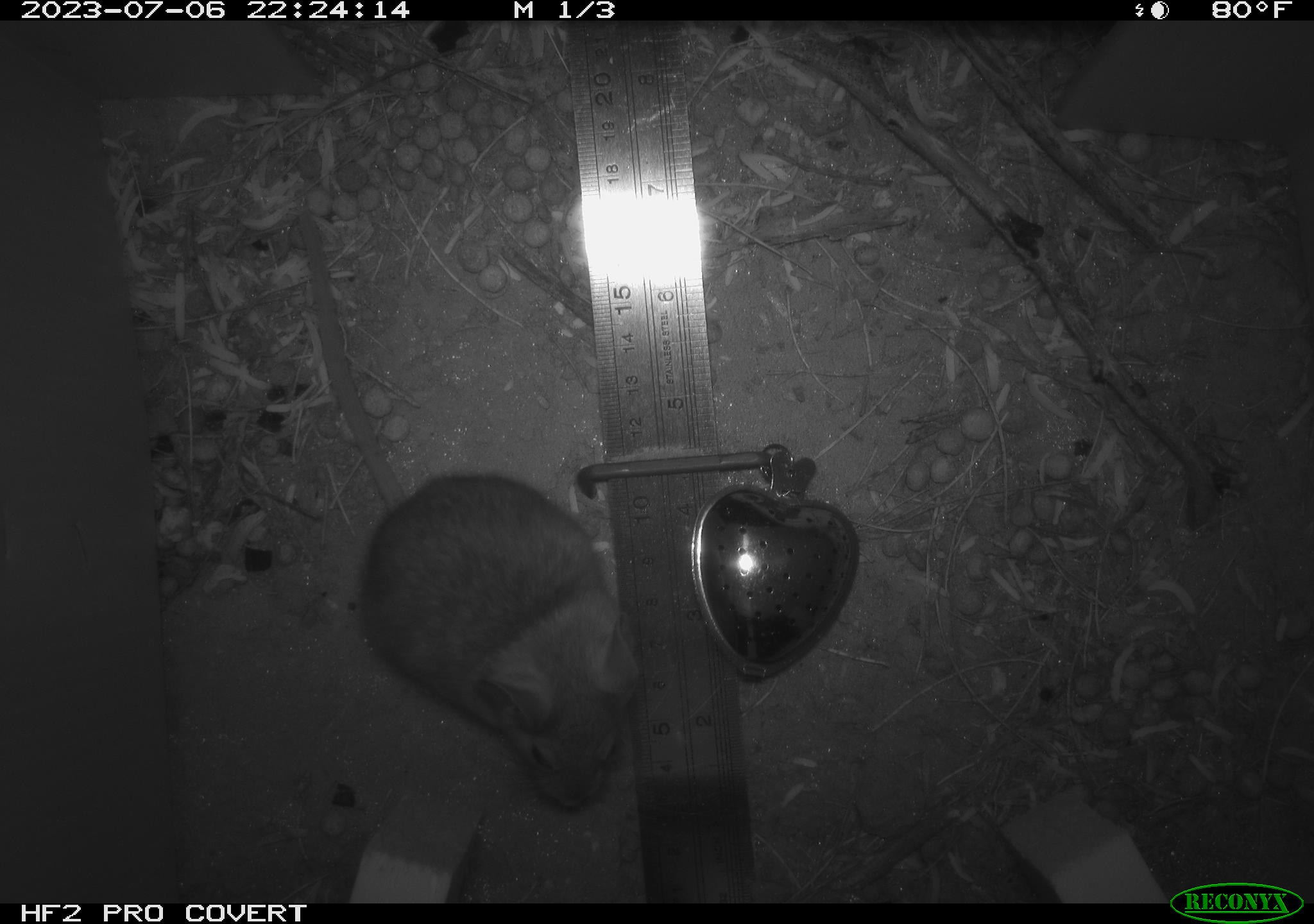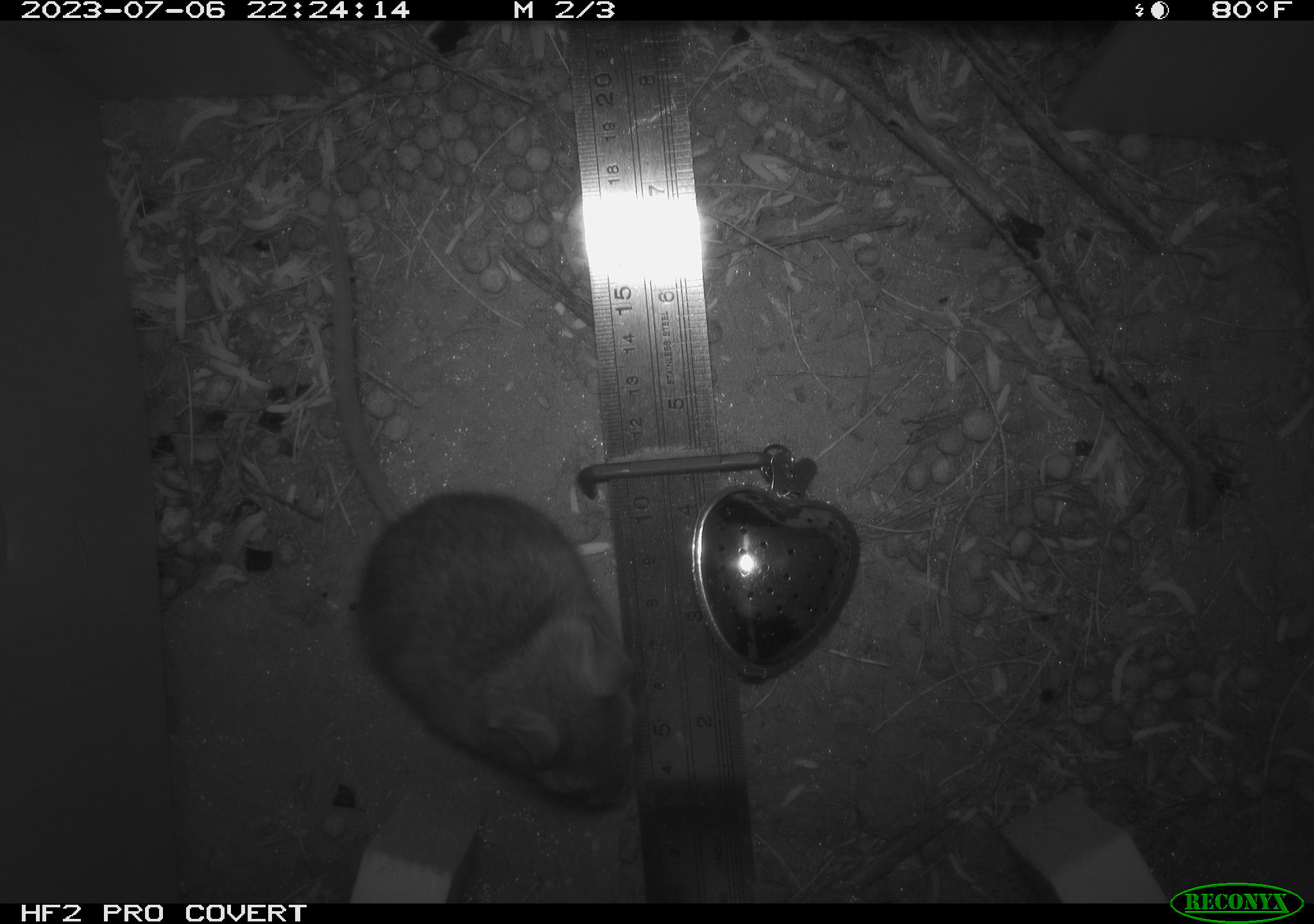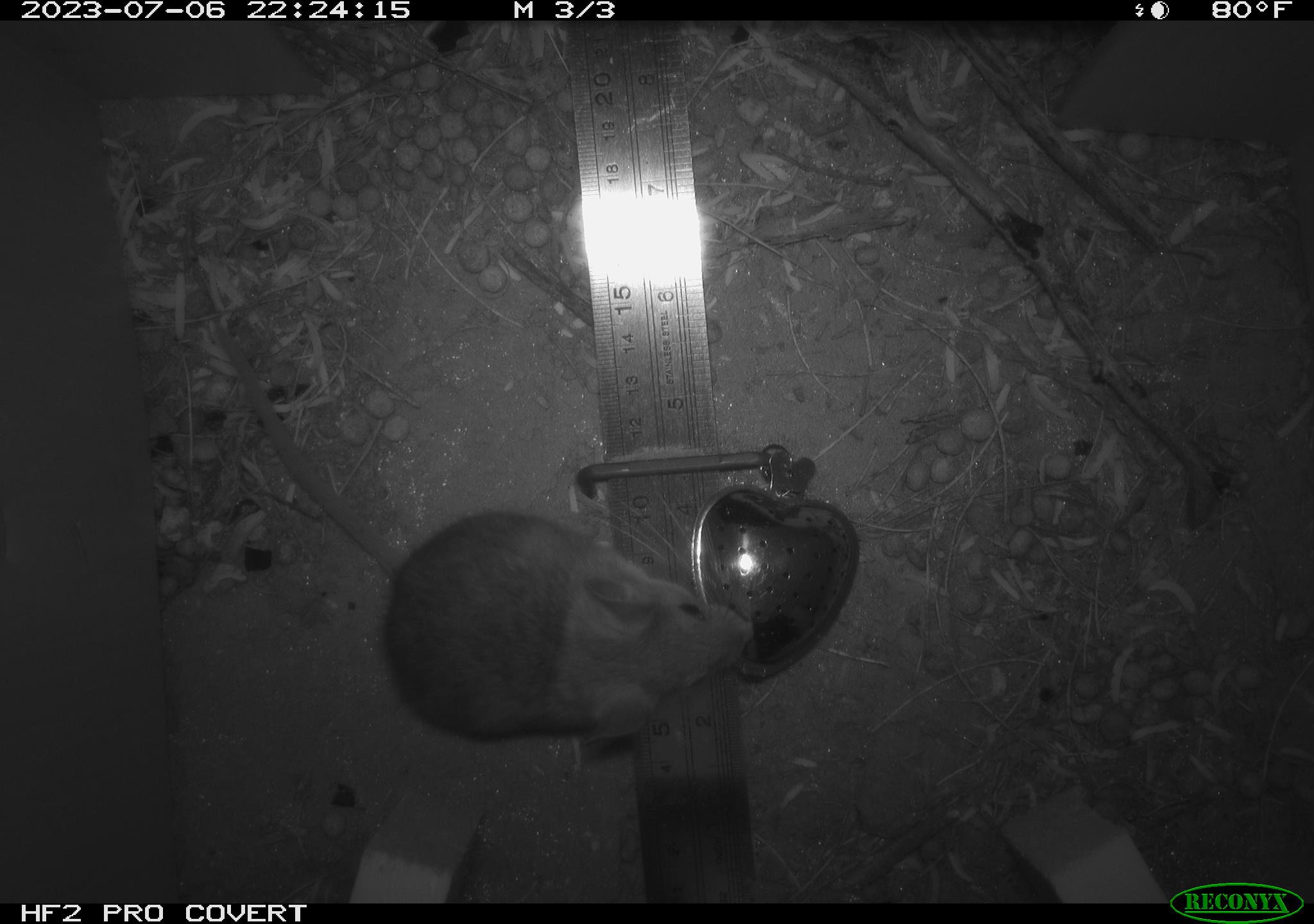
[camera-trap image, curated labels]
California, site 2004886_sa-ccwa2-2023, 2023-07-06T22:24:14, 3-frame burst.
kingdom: Animalia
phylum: Chordata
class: Mammalia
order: Rodentia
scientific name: Rodentia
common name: mouse species